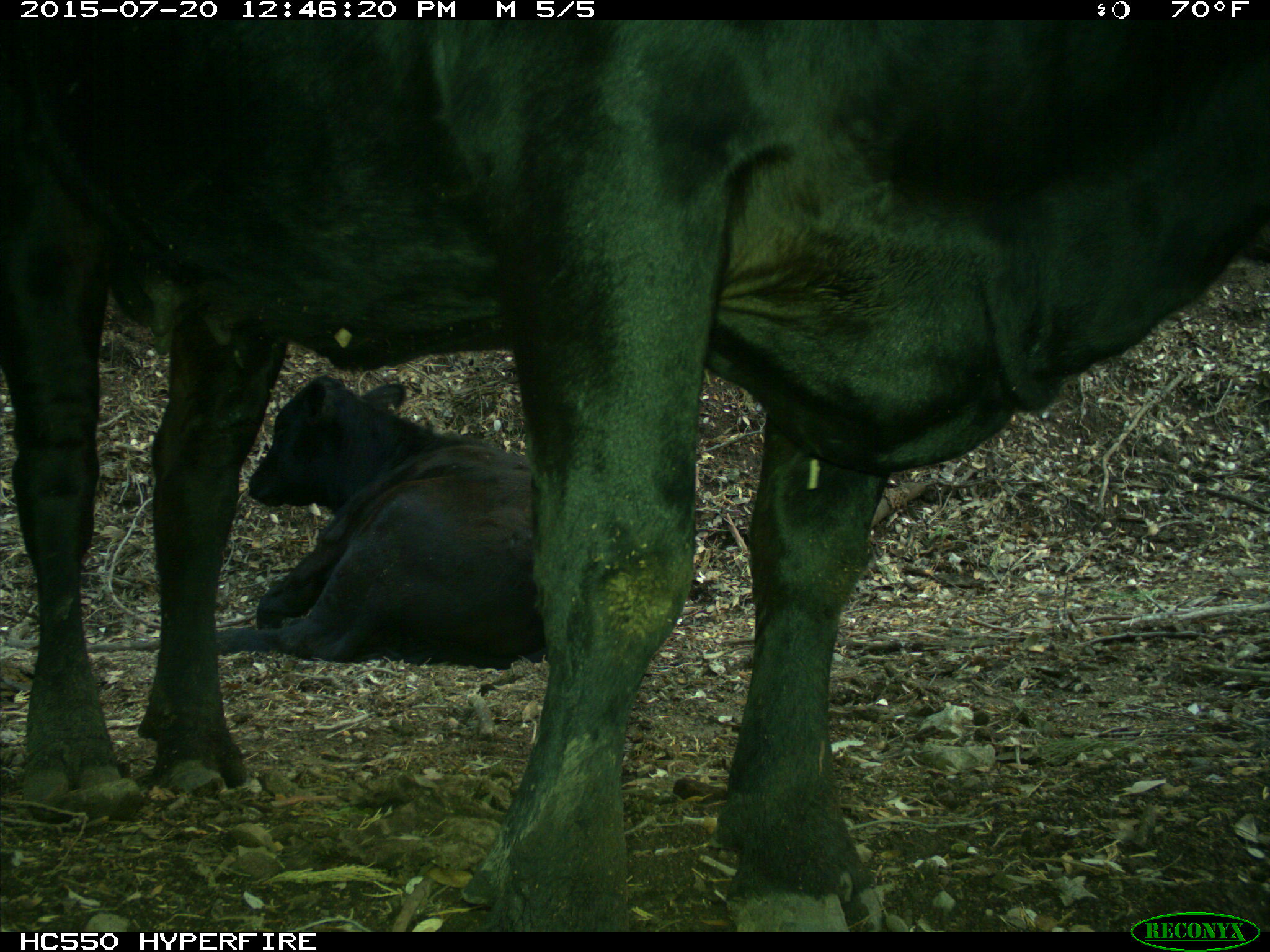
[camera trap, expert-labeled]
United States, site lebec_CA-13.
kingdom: Animalia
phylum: Chordata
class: Mammalia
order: Artiodactyla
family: Bovidae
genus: Bos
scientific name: Bos taurus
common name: domestic cow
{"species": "Bos taurus (domestic cow)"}